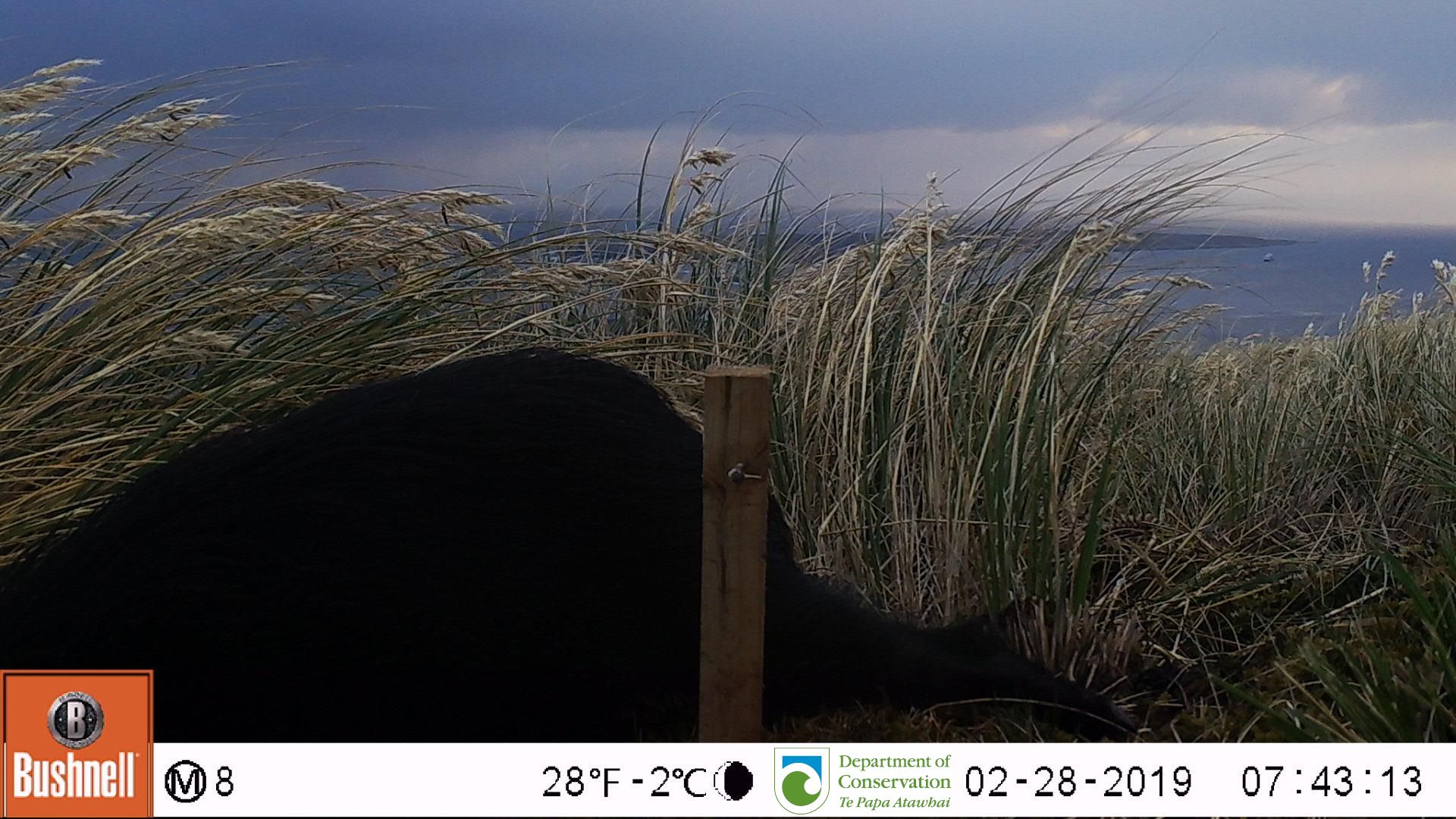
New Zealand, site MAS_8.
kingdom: Animalia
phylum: Chordata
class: Mammalia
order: Artiodactyla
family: Suidae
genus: Sus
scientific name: Sus scrofa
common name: pig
Pig (Sus scrofa).